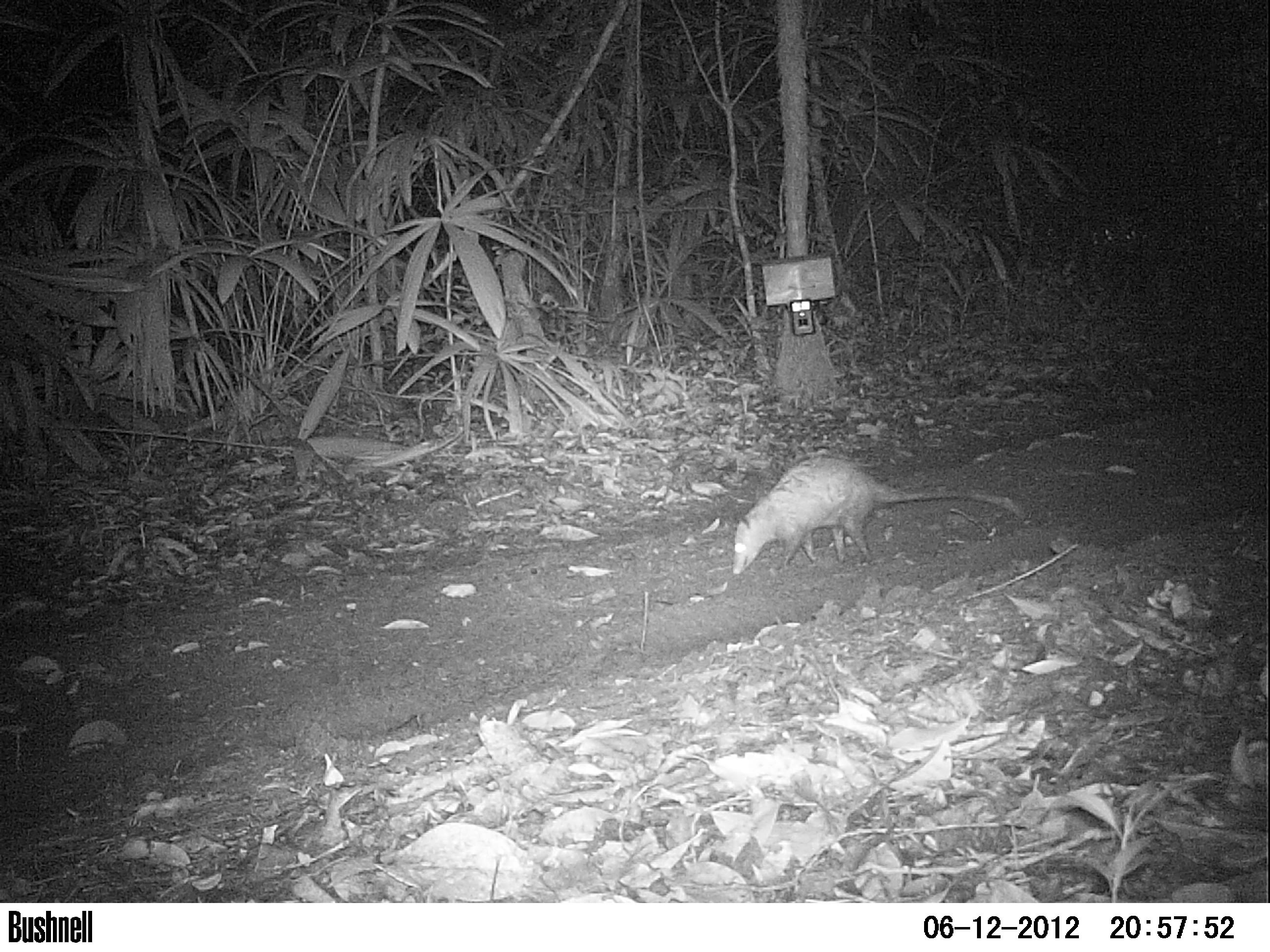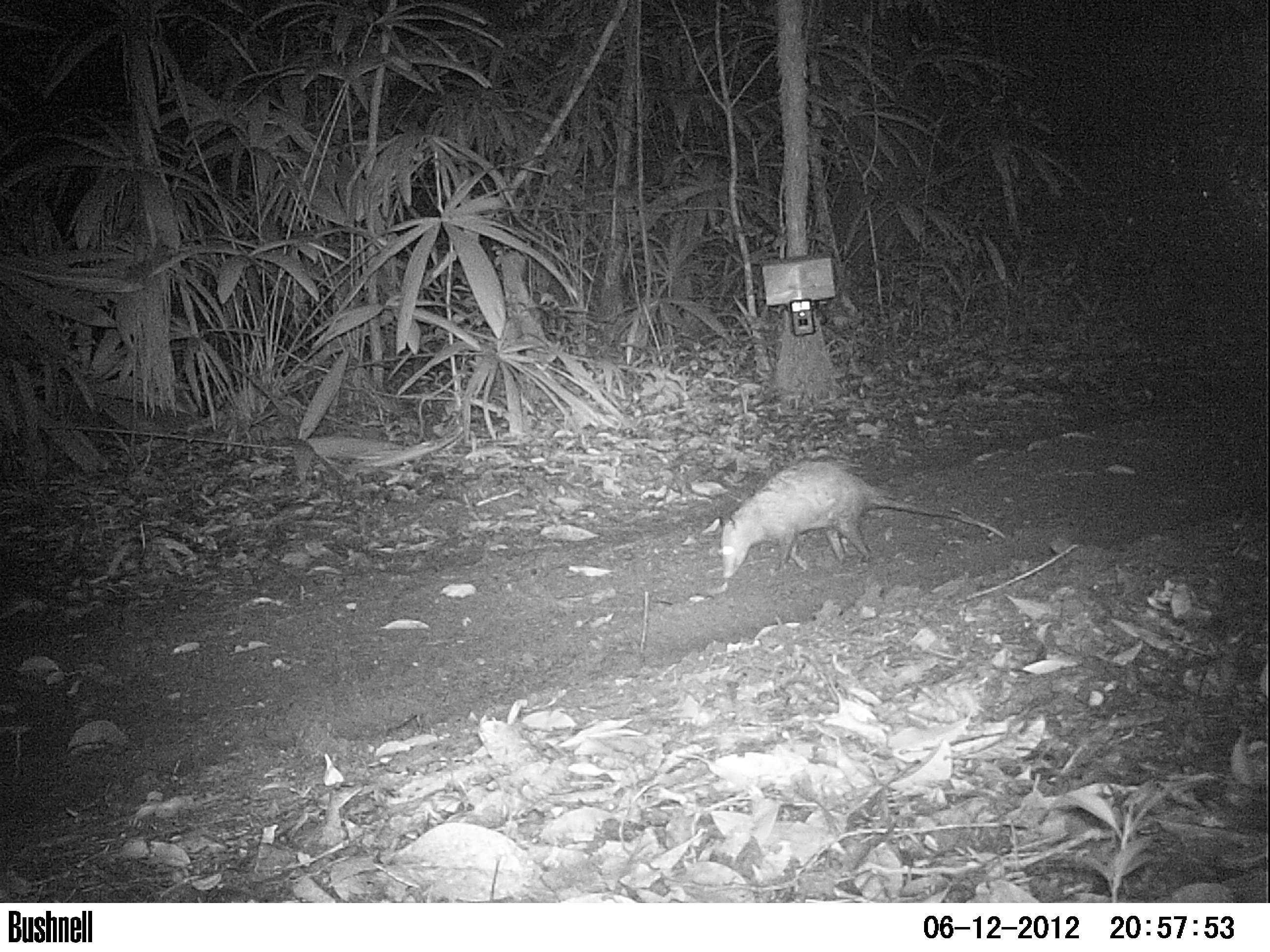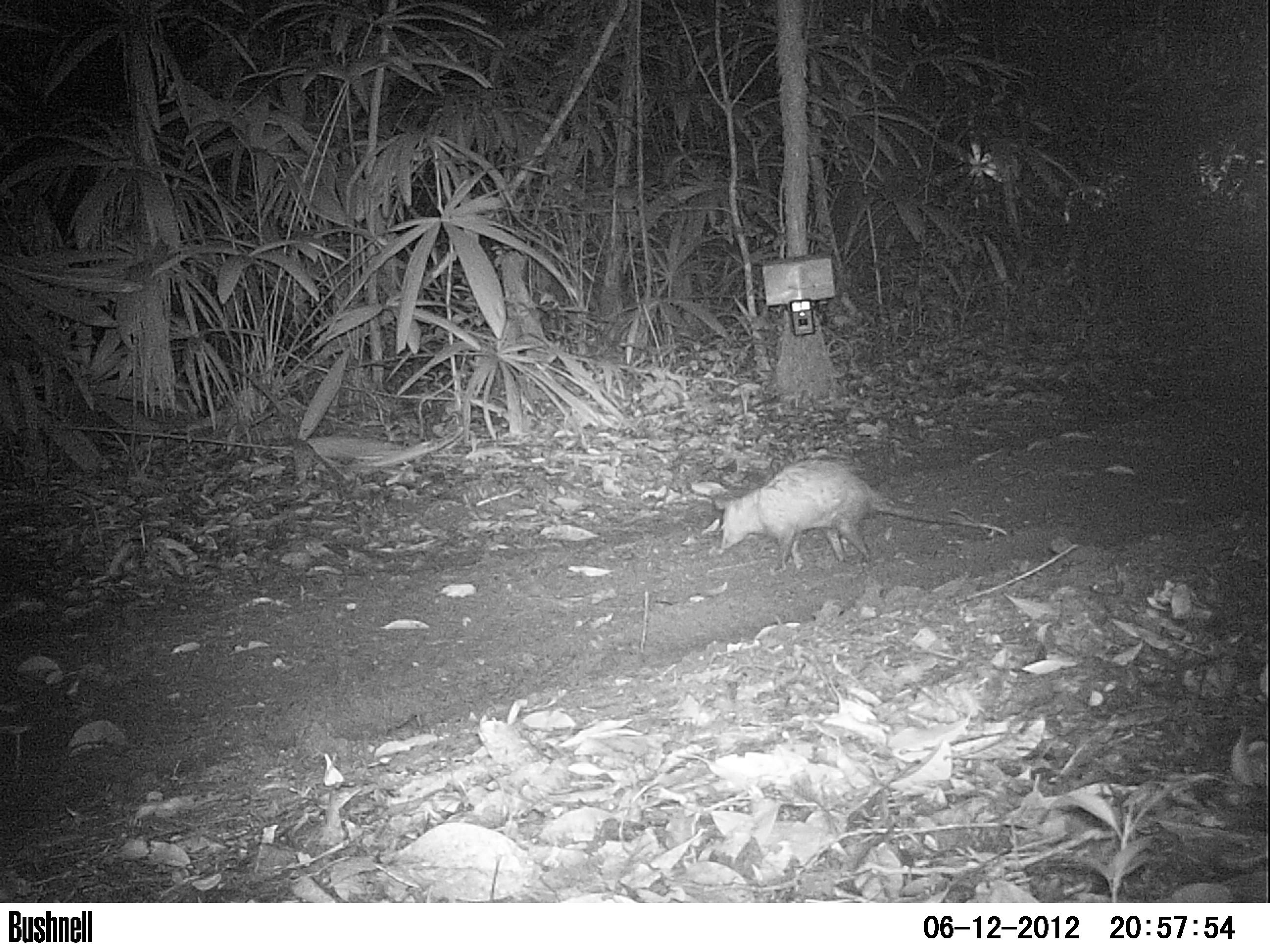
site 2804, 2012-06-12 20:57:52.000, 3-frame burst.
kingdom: Animalia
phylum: Chordata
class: Mammalia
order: Didelphimorphia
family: Didelphidae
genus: Didelphis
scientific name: Didelphis virginiana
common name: virginia opossum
Didelphis virginiana (virginia opossum), count 1, age adult.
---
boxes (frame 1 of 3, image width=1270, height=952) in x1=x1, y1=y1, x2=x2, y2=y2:
didelphis virginiana: x1=731, y1=451, x2=1027, y2=575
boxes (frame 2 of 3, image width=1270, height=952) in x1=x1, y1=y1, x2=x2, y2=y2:
didelphis virginiana: x1=714, y1=459, x2=1000, y2=578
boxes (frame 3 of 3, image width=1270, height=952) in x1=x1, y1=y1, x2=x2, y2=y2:
didelphis virginiana: x1=713, y1=456, x2=1006, y2=567